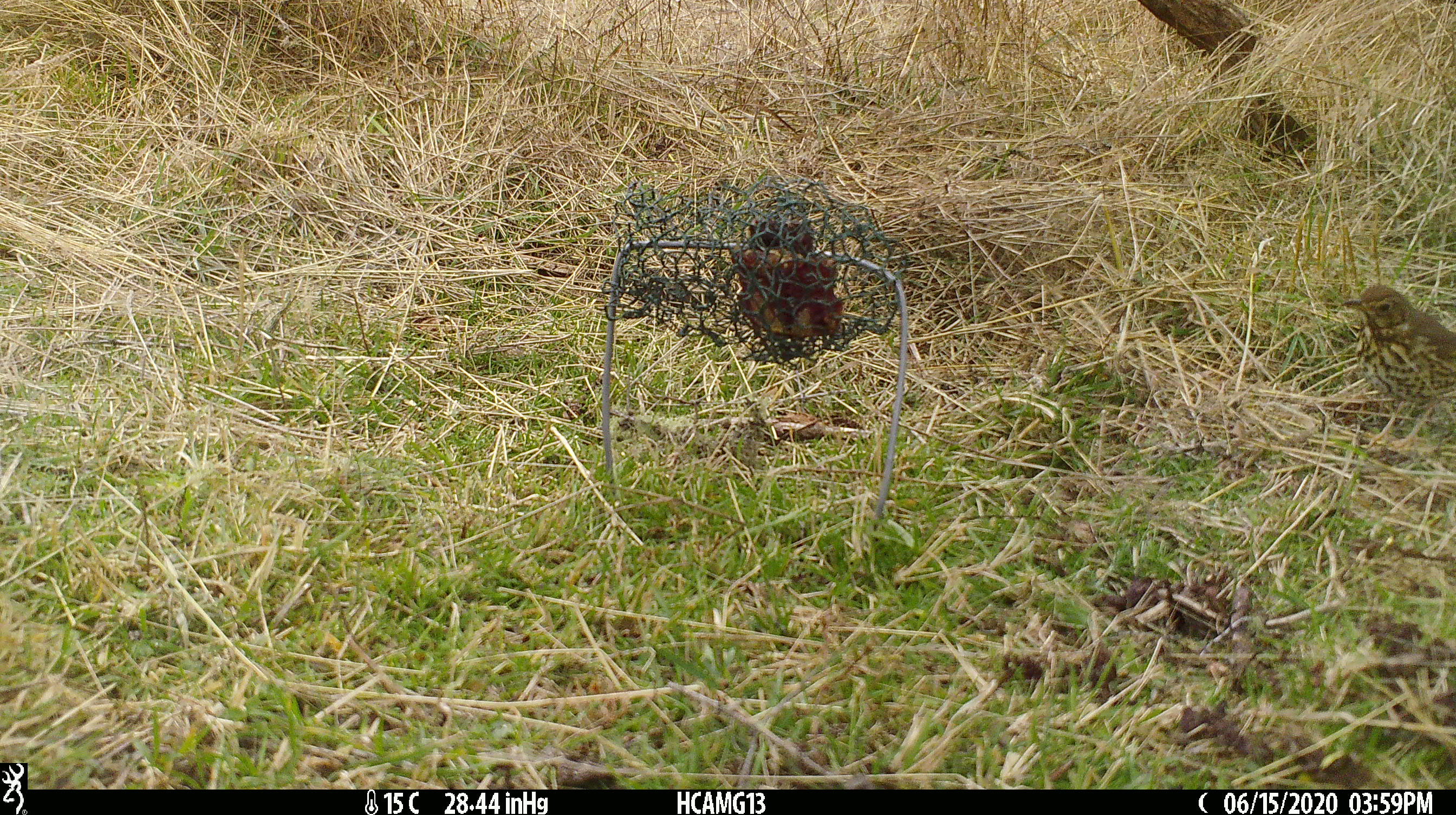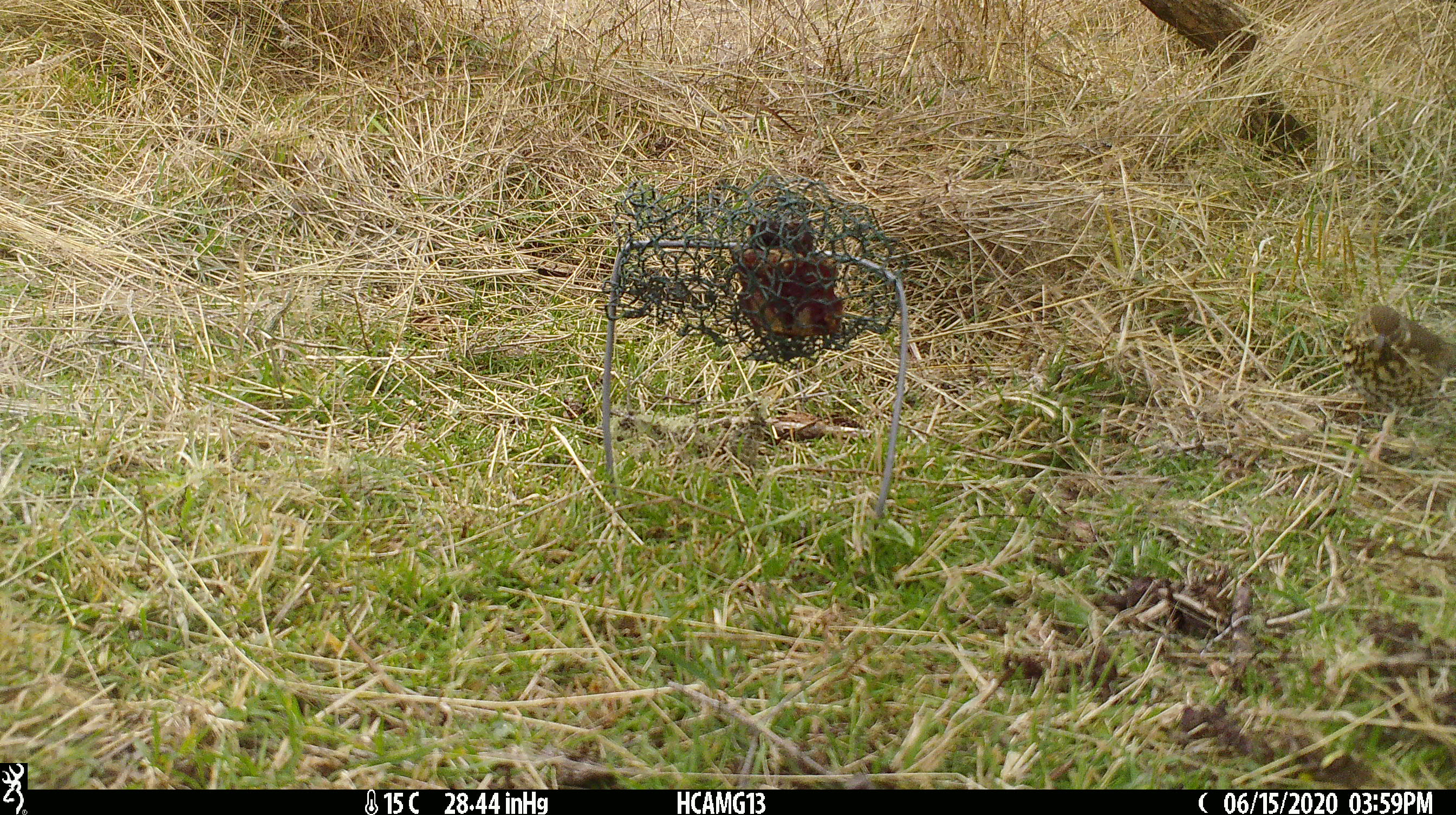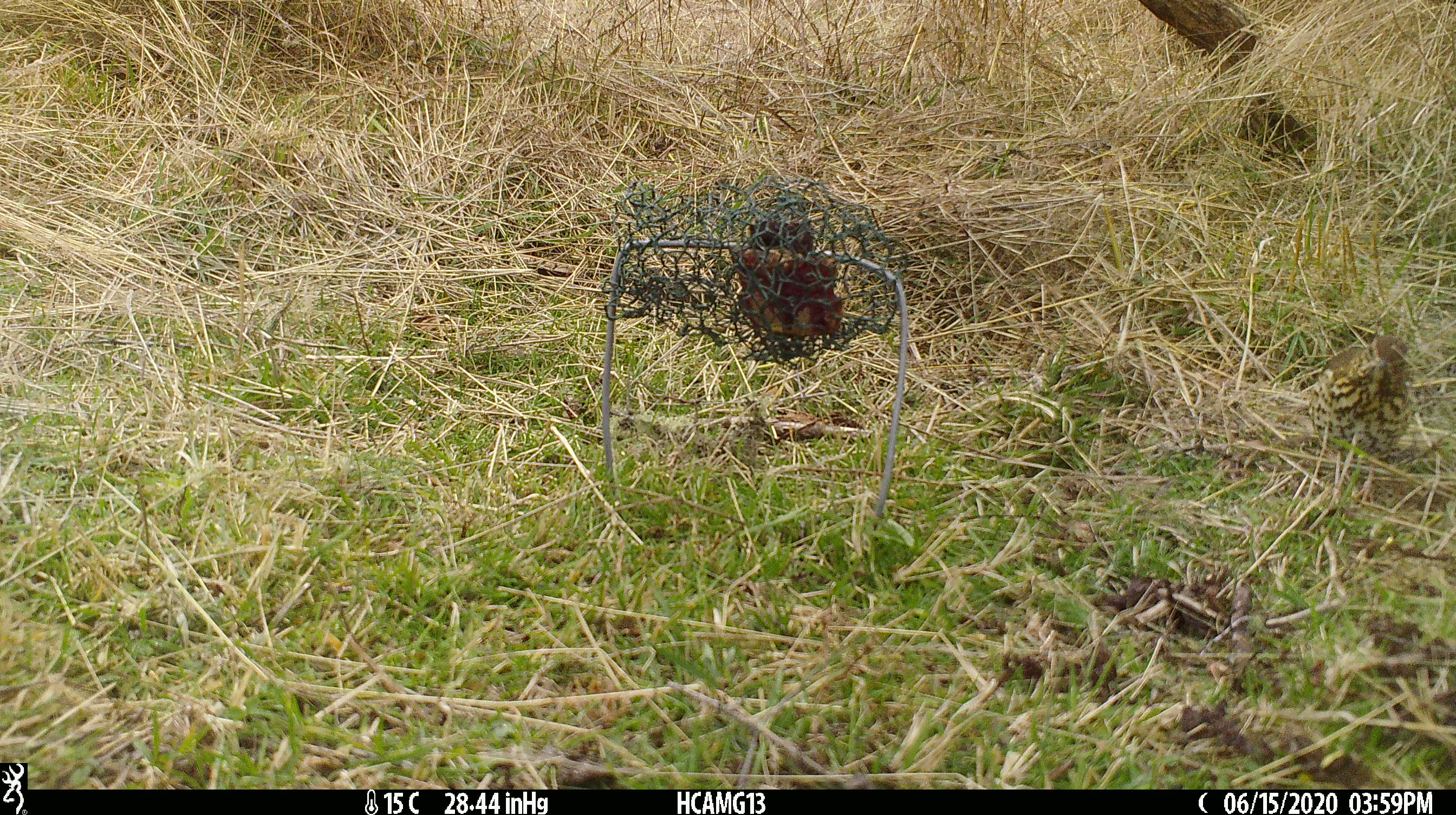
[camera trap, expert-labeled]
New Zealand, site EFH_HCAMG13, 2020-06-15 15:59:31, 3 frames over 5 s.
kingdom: Animalia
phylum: Chordata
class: Aves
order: Passeriformes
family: Turdidae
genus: Turdus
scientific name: Turdus philomelos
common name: song thrush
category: thrush